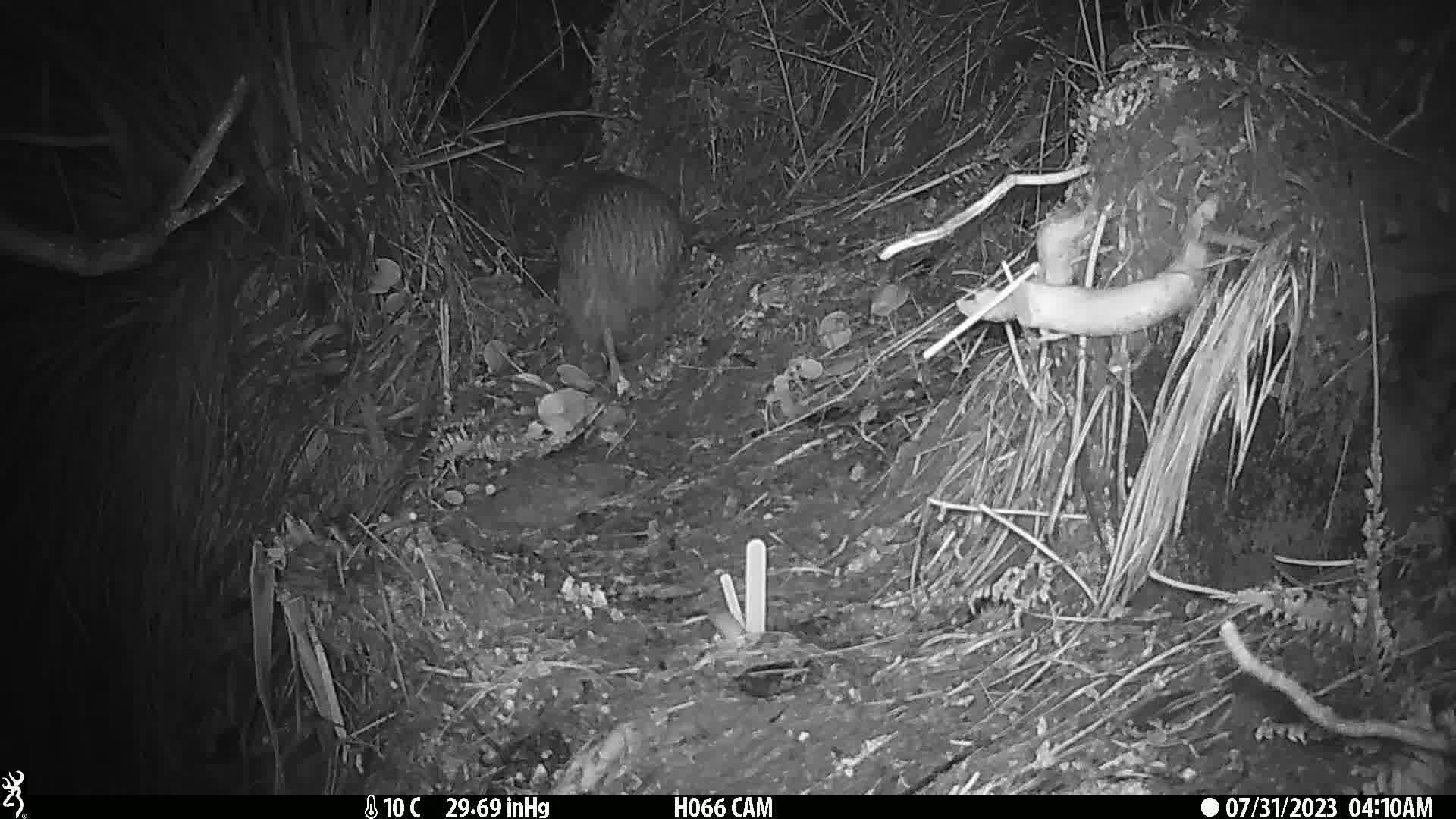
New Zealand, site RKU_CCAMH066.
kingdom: Animalia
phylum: Chordata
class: Aves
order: Apterygiformes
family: Apterygidae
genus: Apteryx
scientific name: Apteryx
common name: kiwi